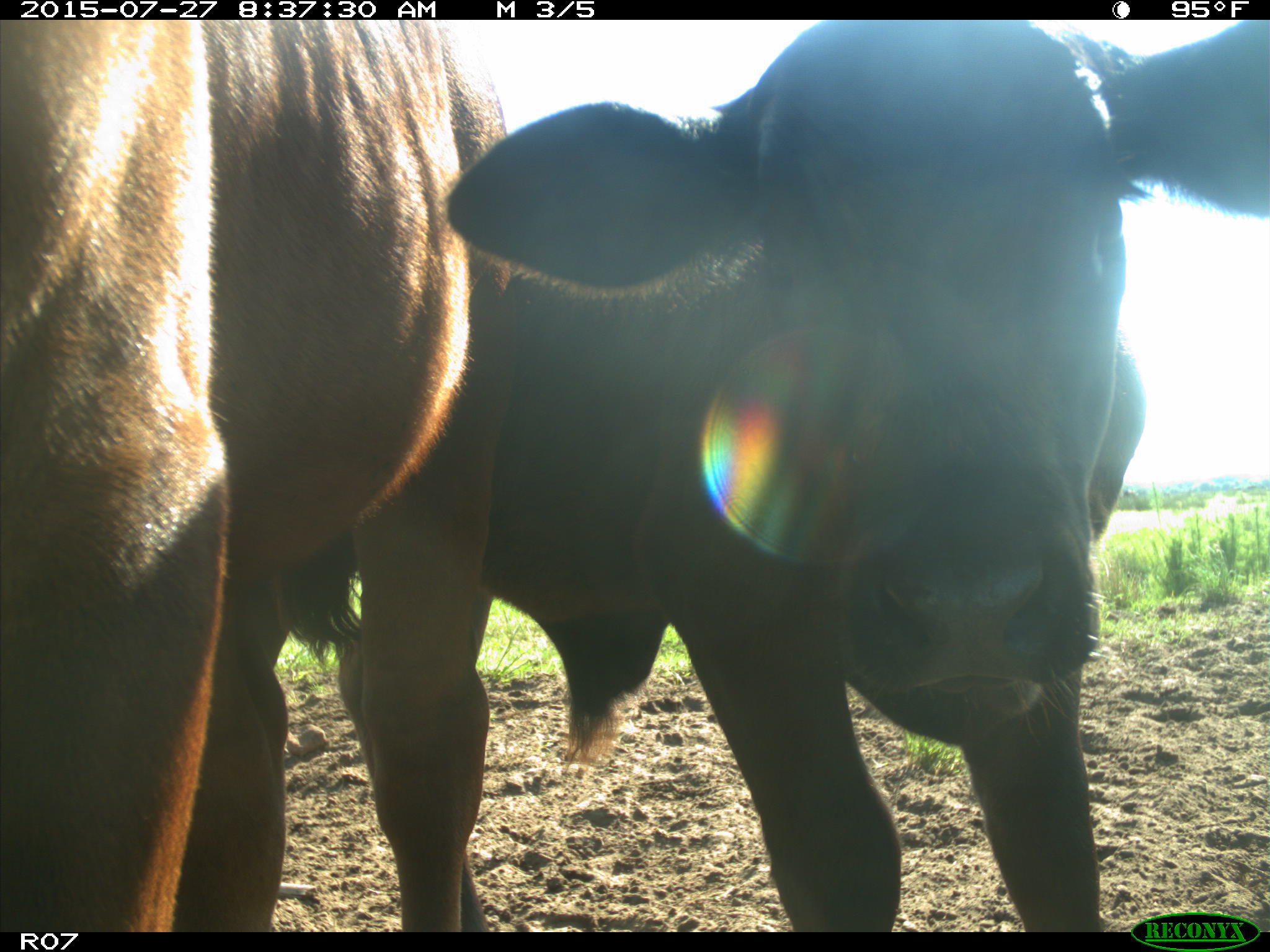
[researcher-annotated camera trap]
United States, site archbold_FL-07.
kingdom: Animalia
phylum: Chordata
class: Mammalia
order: Artiodactyla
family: Bovidae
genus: Bos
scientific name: Bos taurus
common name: domestic cow